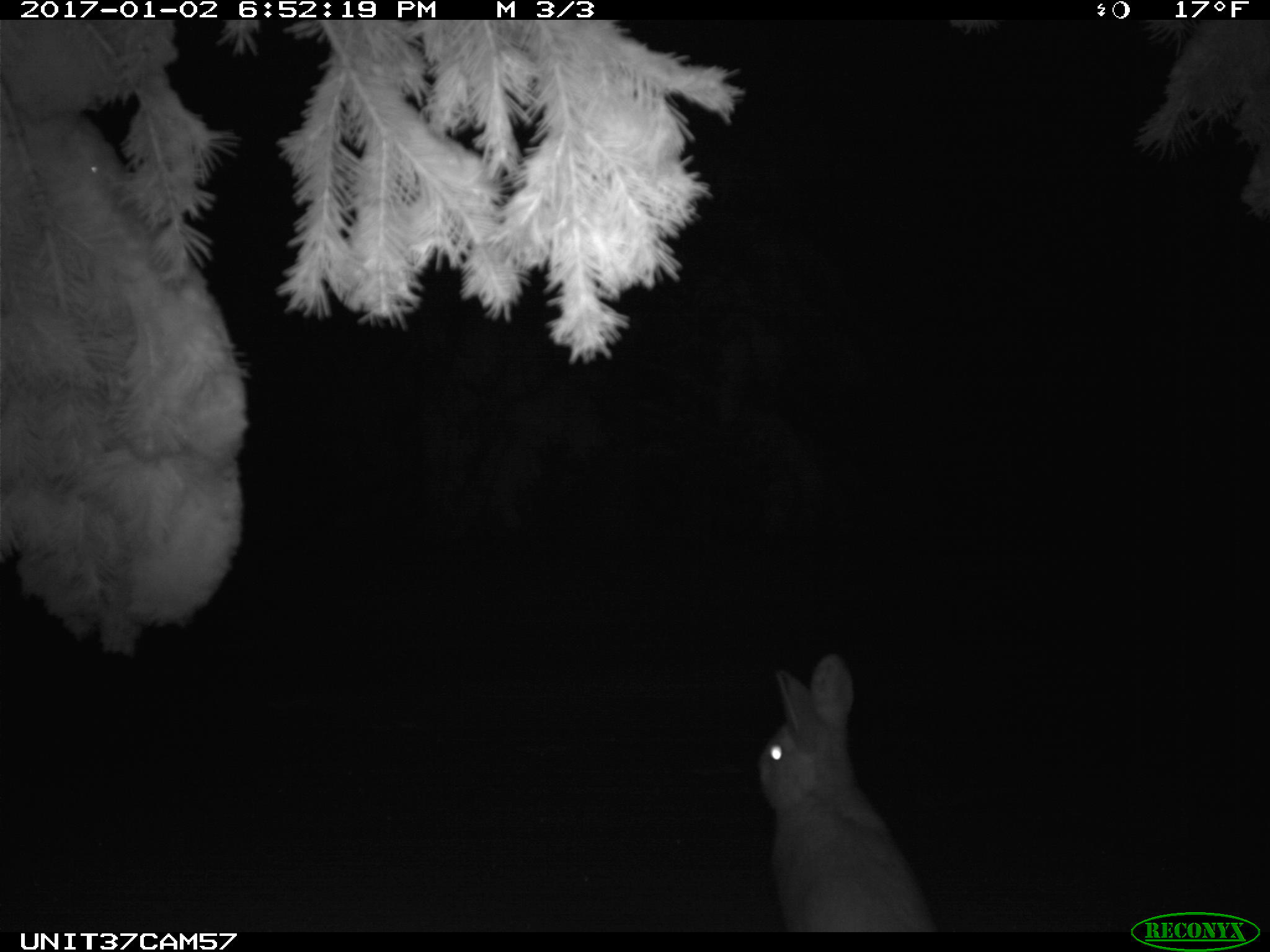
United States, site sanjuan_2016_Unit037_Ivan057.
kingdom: Animalia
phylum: Chordata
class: Mammalia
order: Lagomorpha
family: Leporidae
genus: Lepus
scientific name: Lepus americanus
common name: snowshoe hare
Lepus americanus (snowshoe hare).